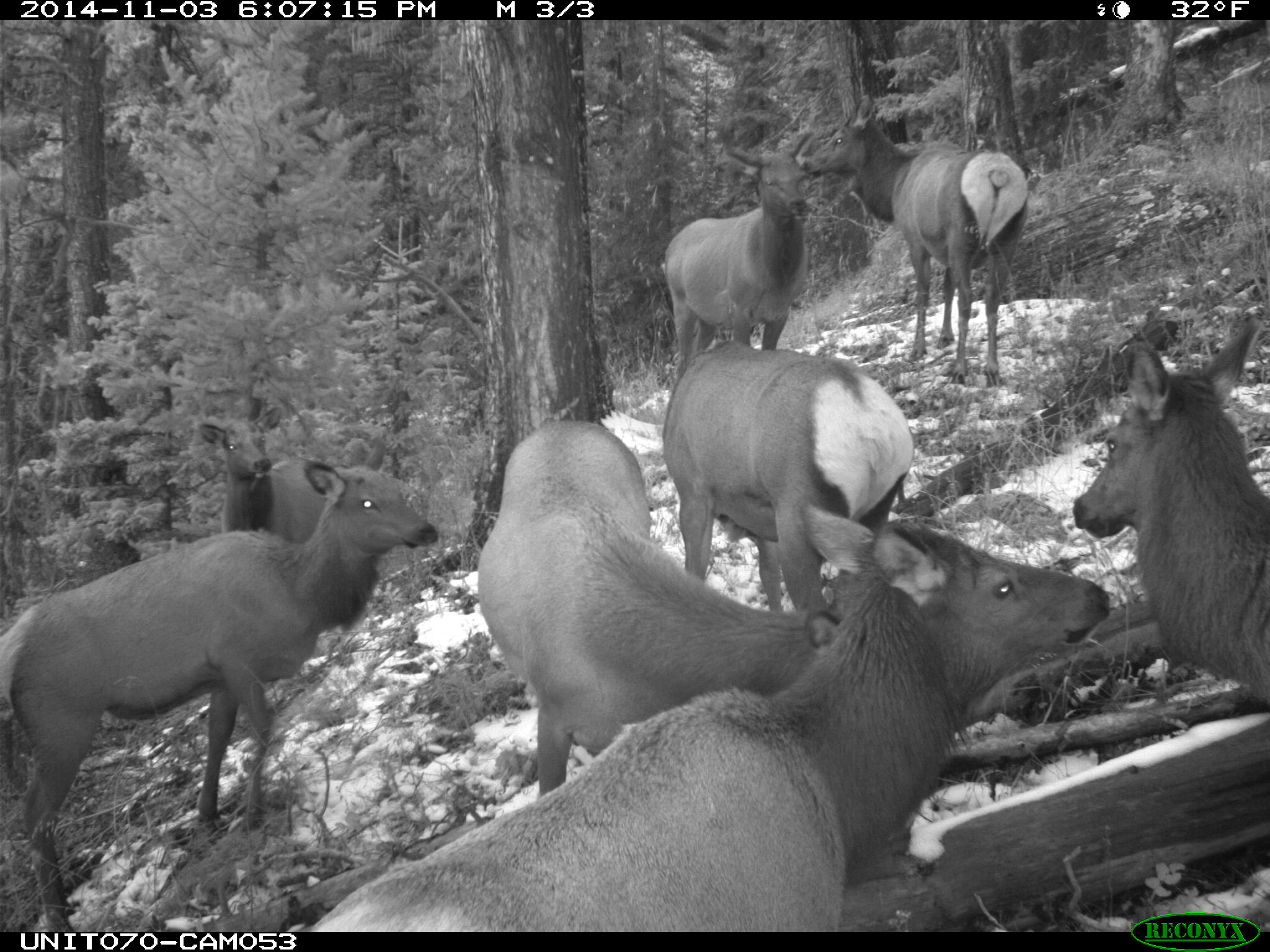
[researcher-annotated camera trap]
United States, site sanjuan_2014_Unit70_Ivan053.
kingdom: Animalia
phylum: Chordata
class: Mammalia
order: Artiodactyla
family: Cervidae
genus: Cervus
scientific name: Cervus elaphus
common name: red deer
Cervus elaphus (red deer).